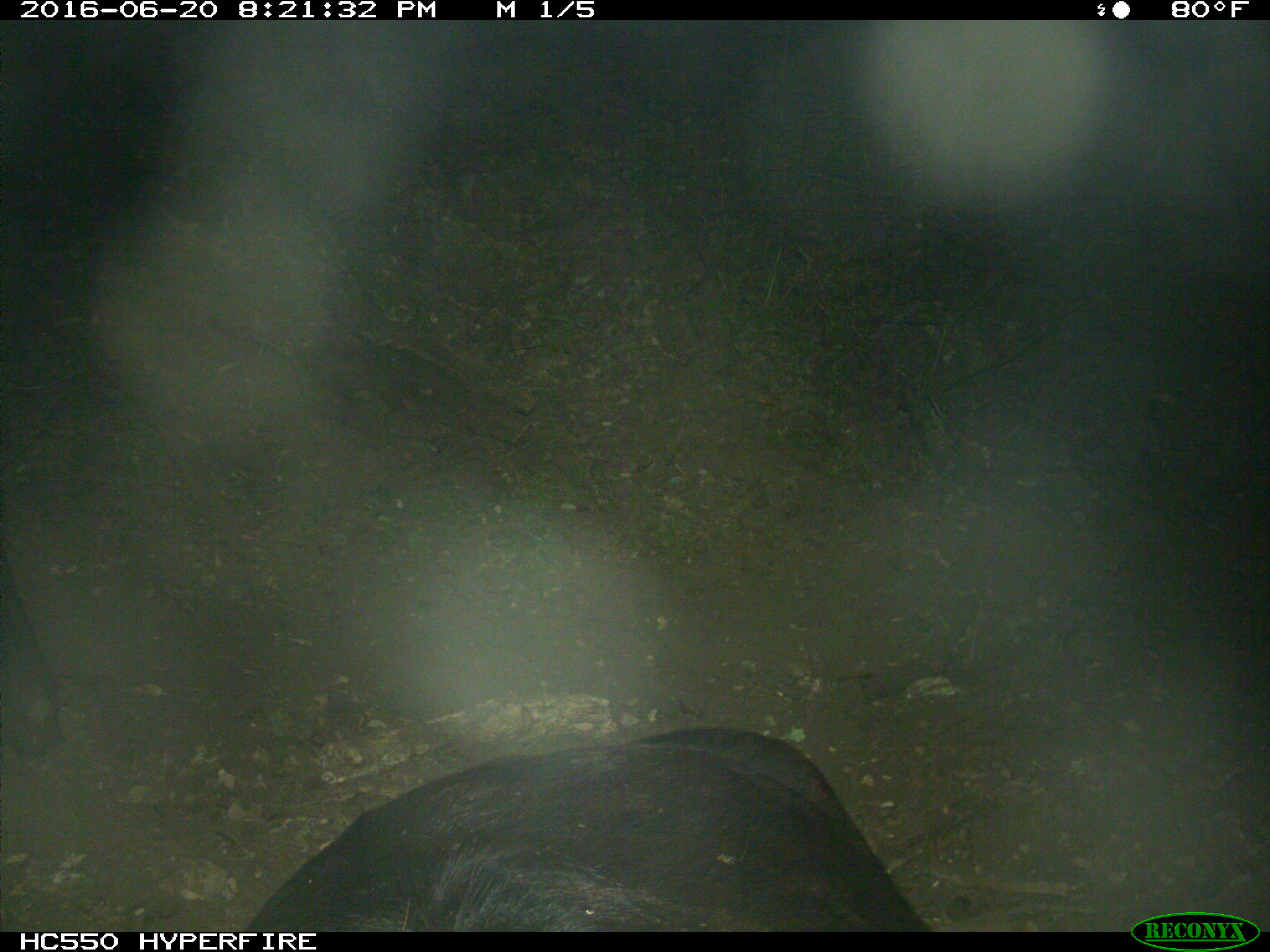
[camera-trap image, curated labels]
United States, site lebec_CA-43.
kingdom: Animalia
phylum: Chordata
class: Mammalia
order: Artiodactyla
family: Bovidae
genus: Bos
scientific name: Bos taurus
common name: domestic cow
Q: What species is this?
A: Bos taurus (domestic cow).